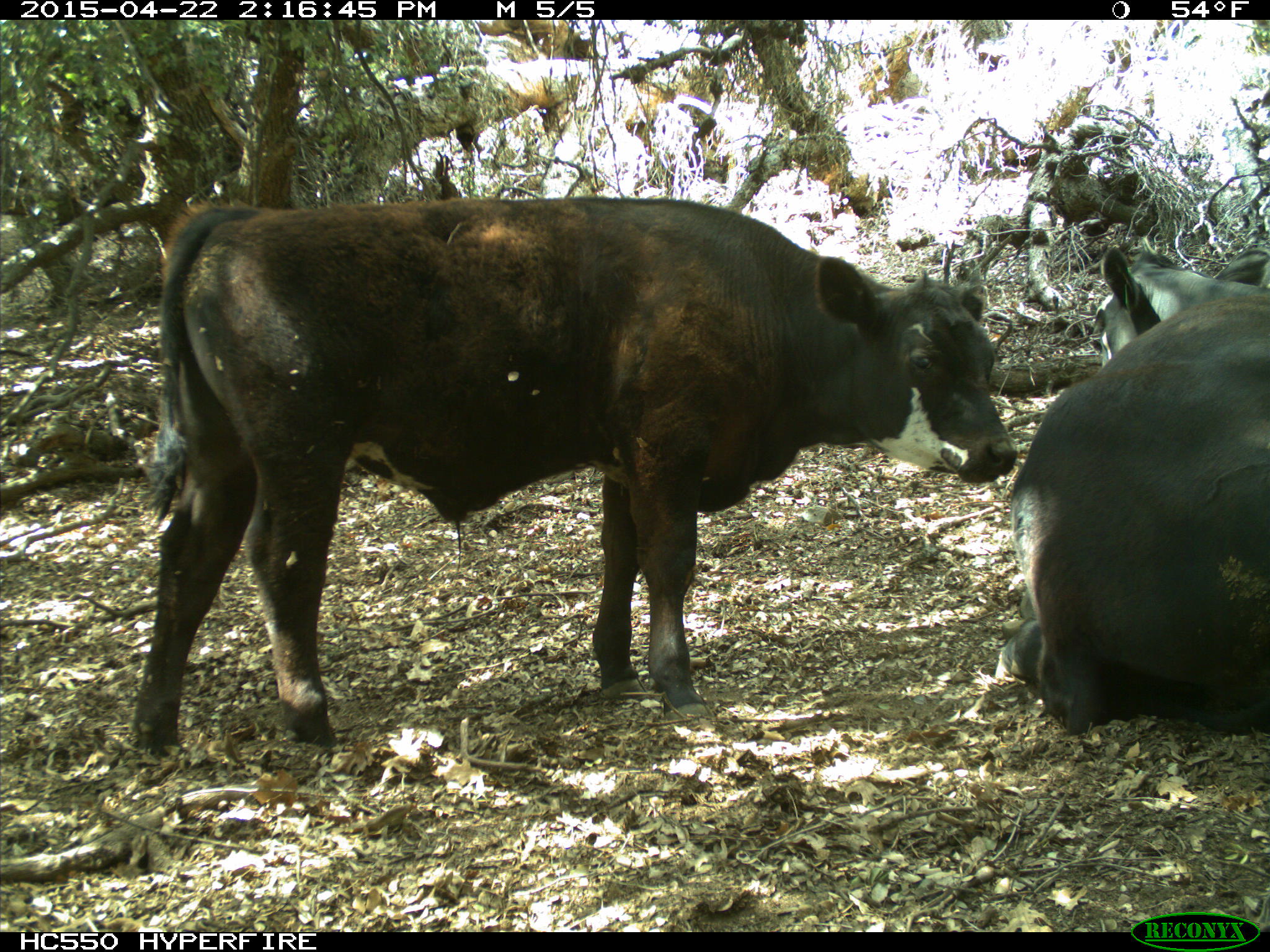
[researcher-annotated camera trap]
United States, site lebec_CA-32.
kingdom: Animalia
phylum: Chordata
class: Mammalia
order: Artiodactyla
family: Bovidae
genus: Bos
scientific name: Bos taurus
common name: domestic cow